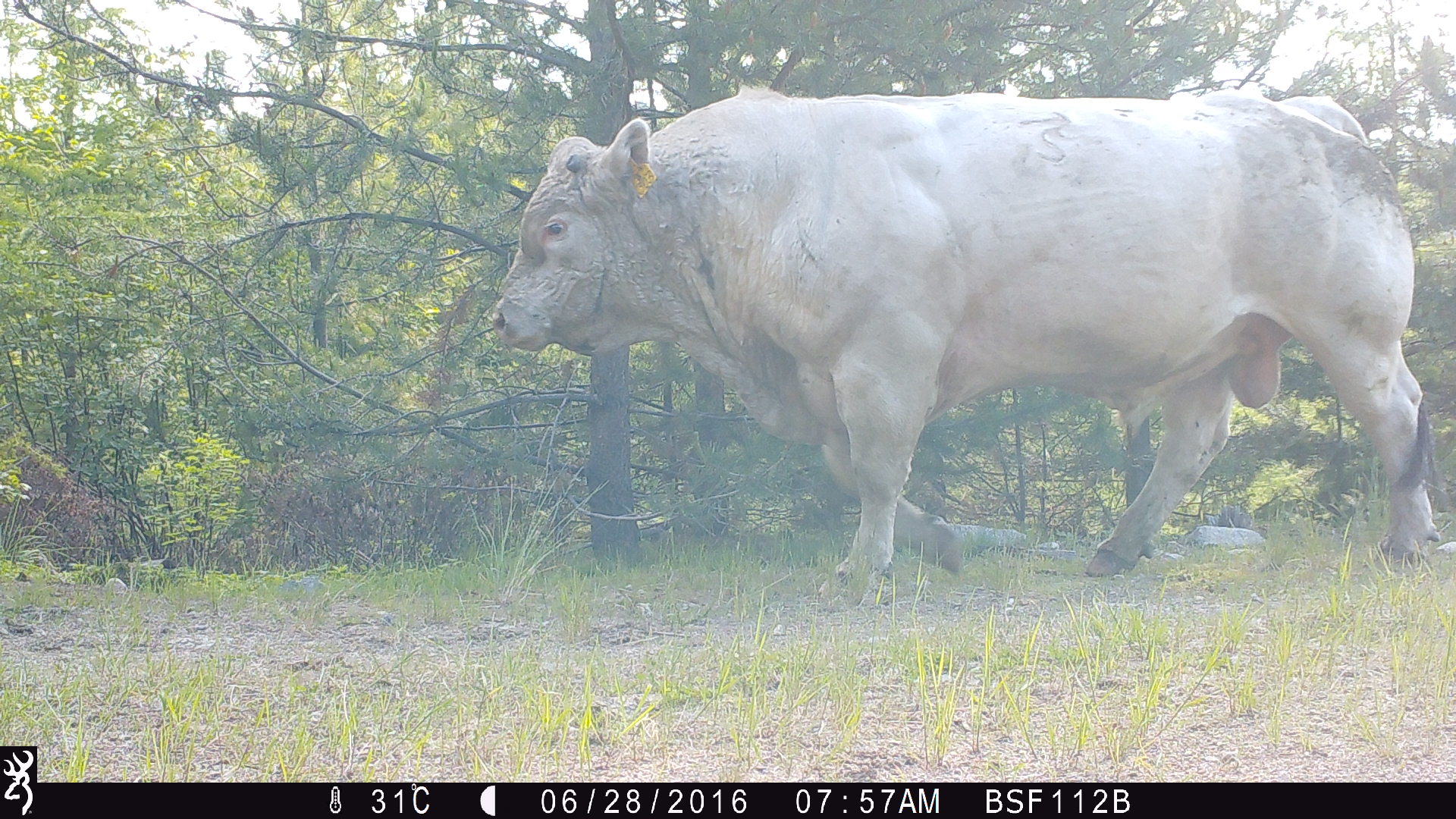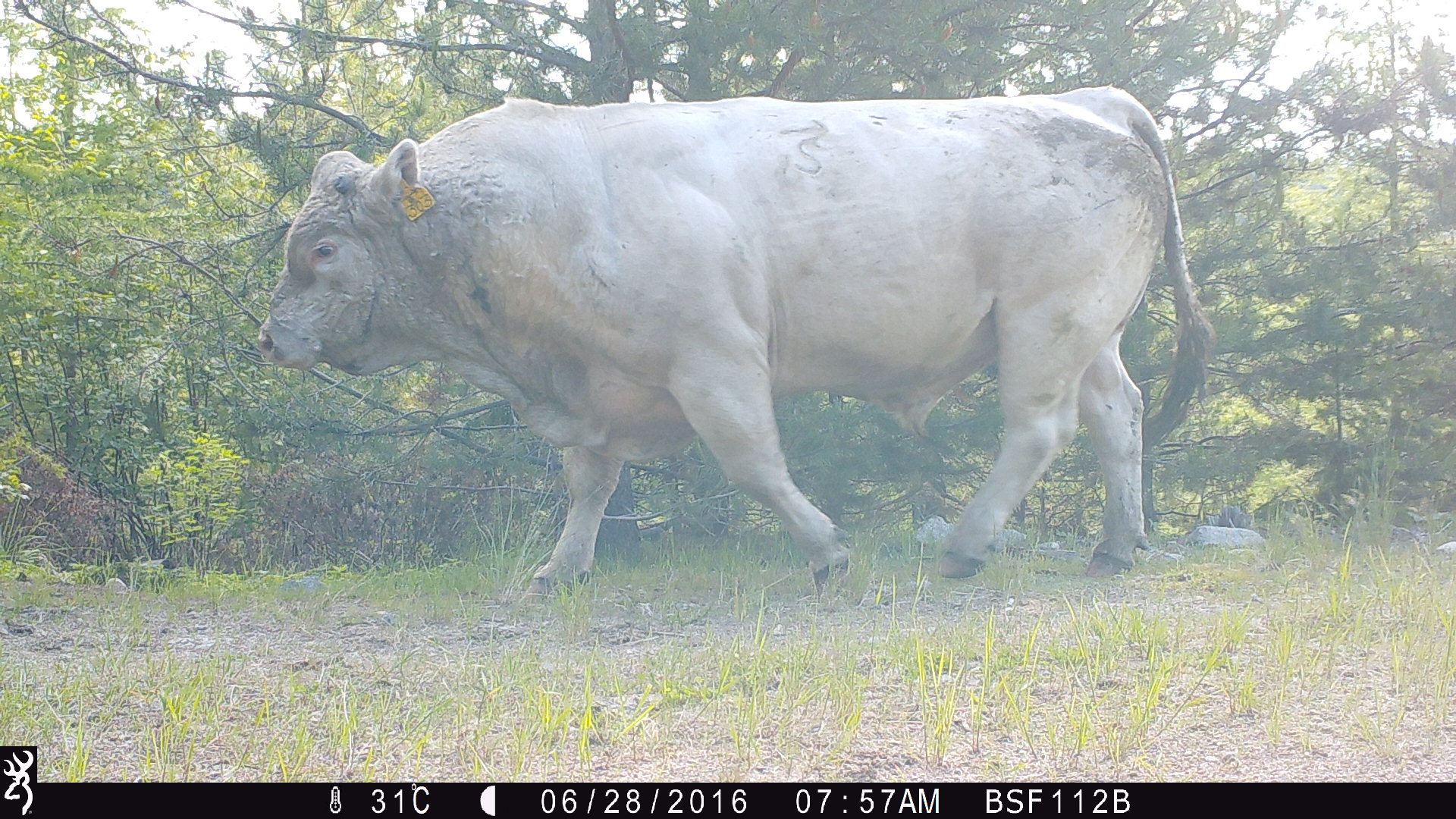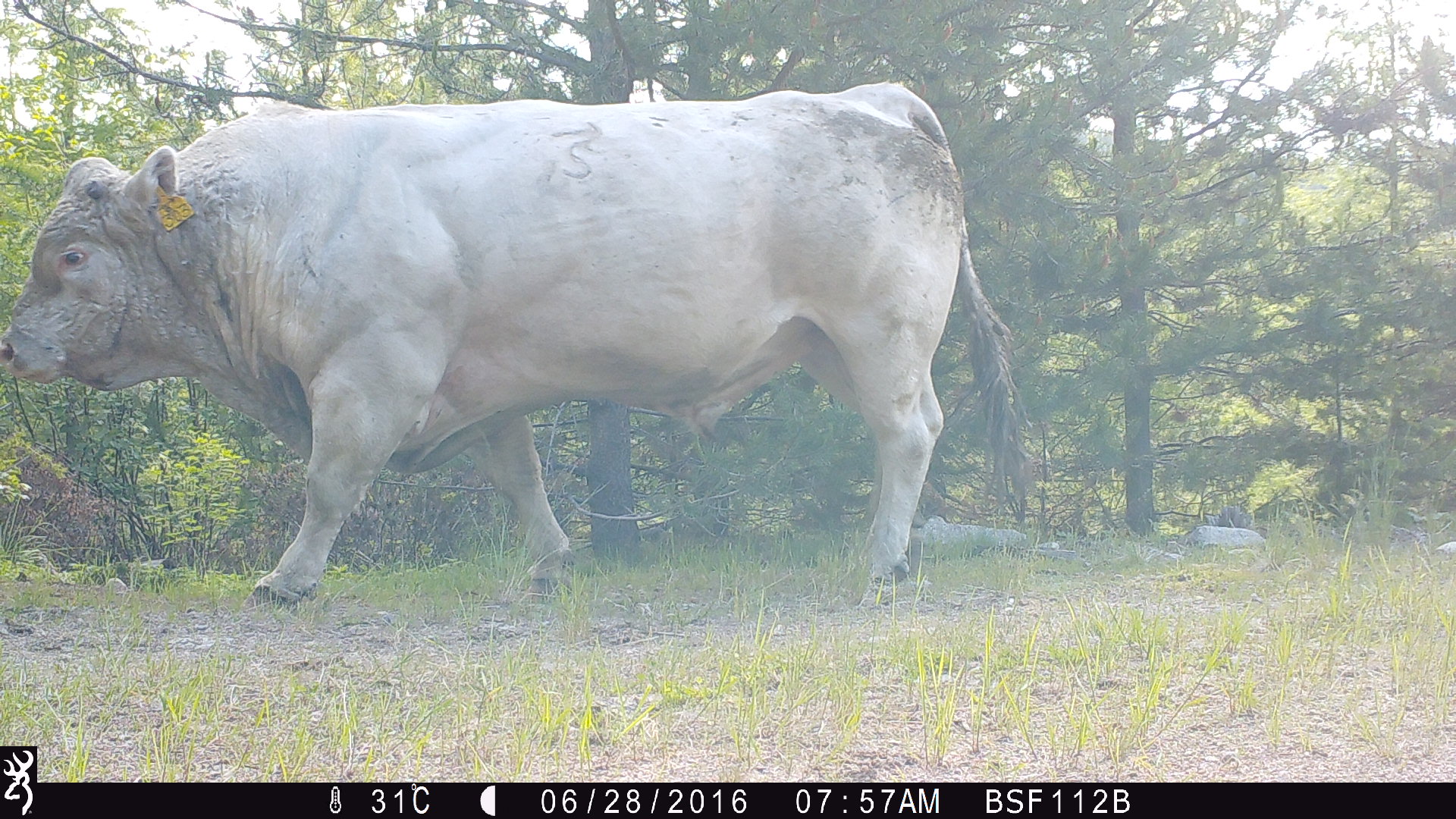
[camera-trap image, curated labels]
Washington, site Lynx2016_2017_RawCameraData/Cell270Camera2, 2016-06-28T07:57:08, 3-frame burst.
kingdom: Animalia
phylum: Chordata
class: Mammalia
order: Artiodactyla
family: Bovidae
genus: Bos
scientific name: Bos taurus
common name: domestic cattle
Domestic cattle (Bos taurus). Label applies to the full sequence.